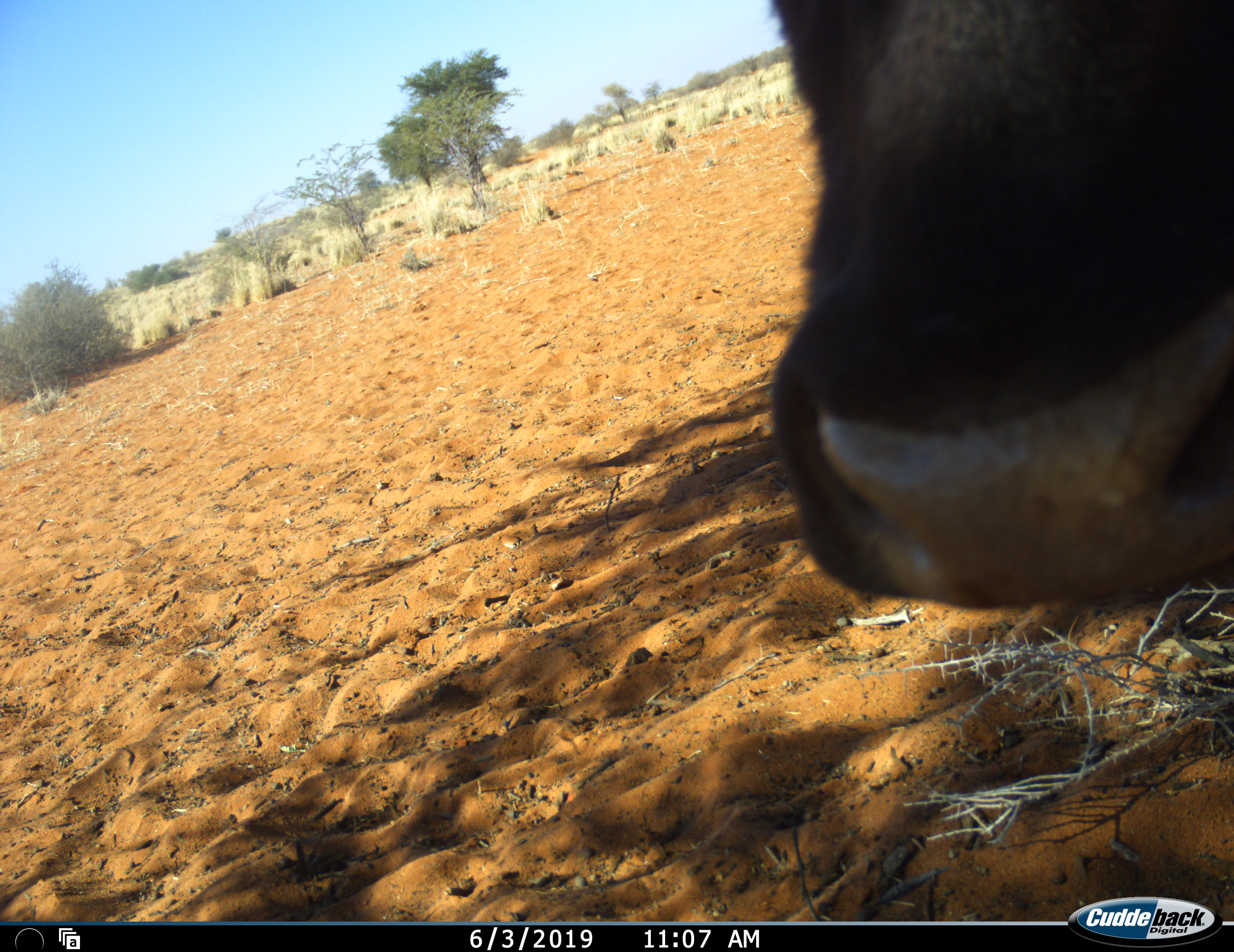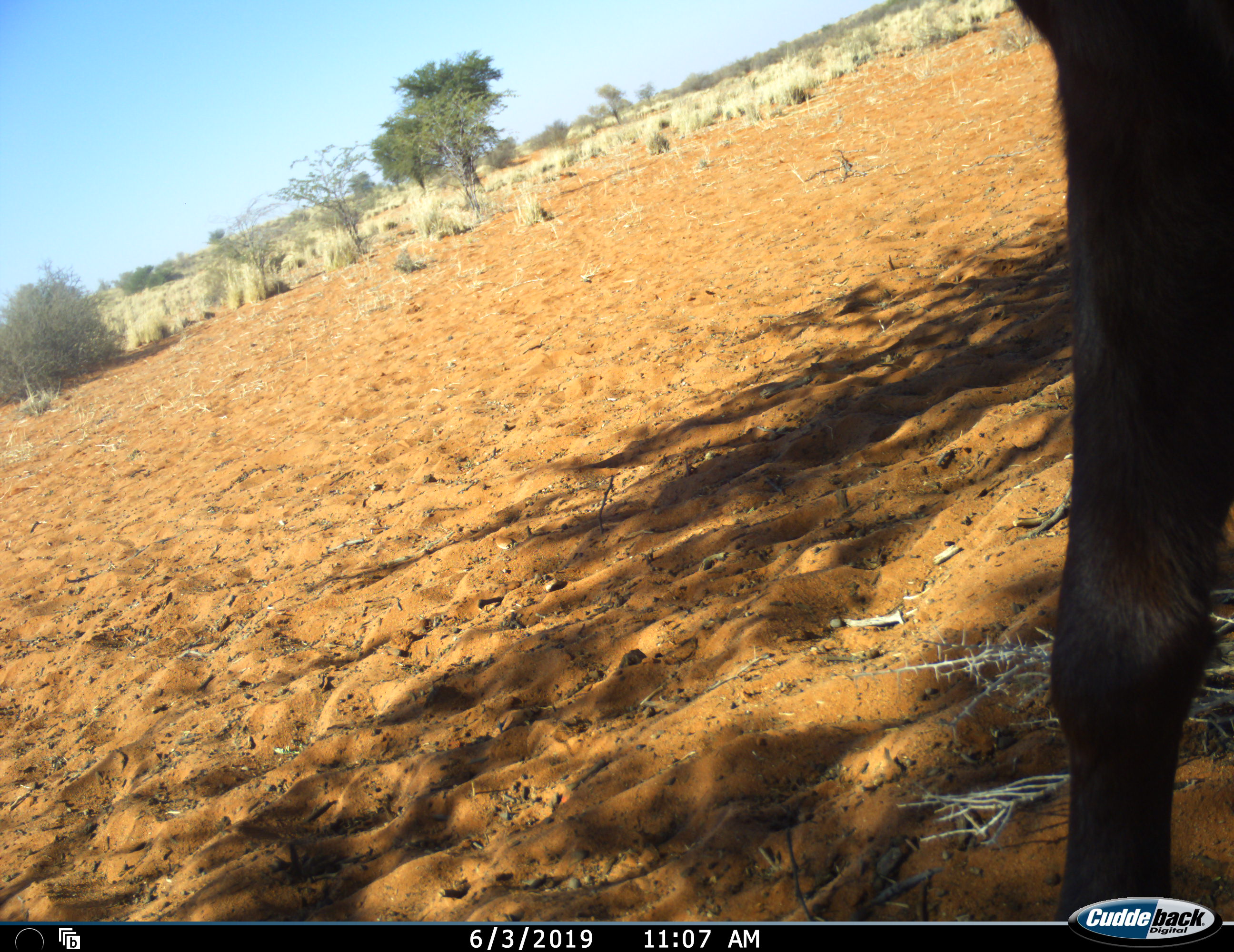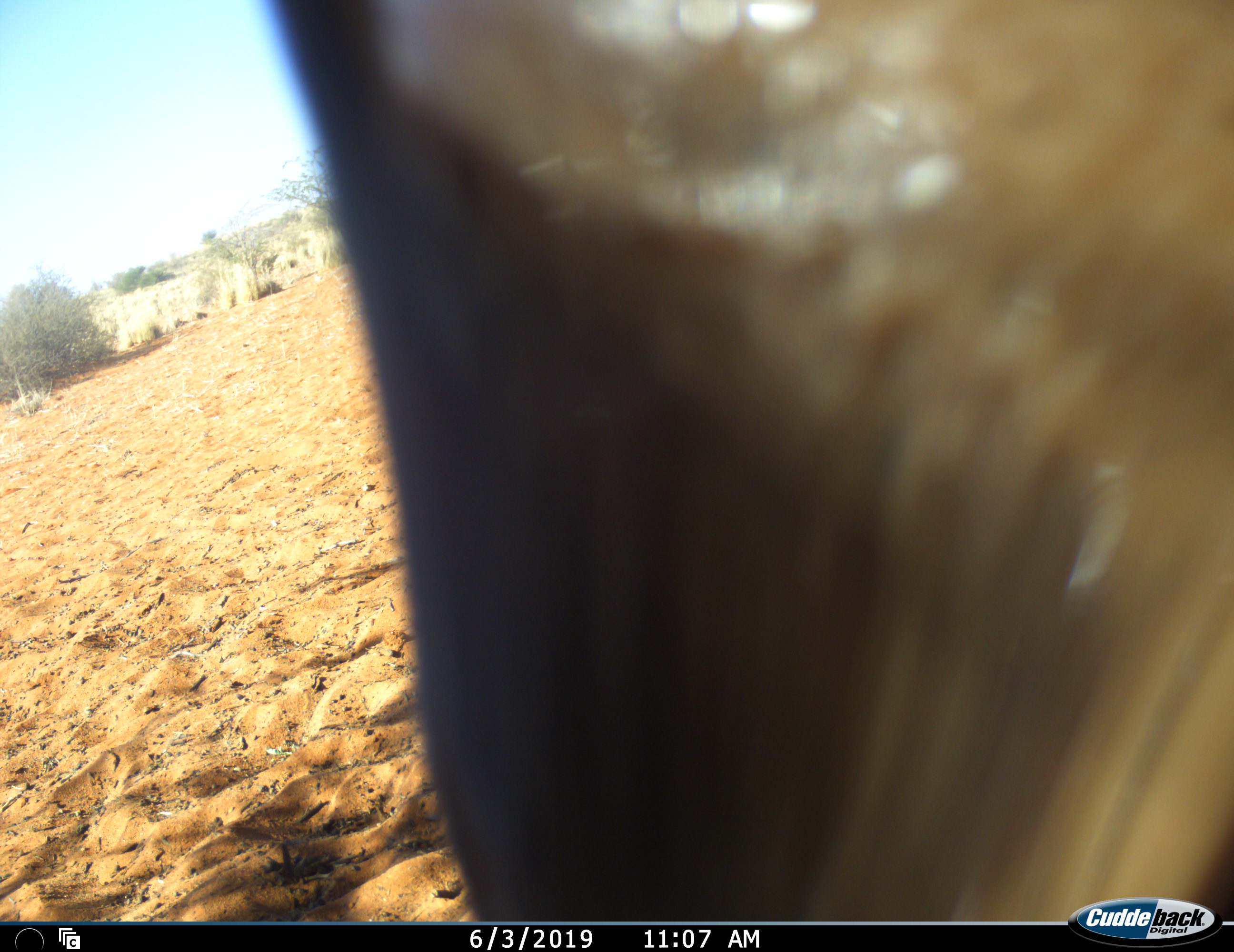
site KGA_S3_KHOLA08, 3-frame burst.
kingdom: Animalia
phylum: Chordata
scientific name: Vertebrata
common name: domestic animal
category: domesticanimal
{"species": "domesticanimal (domestic animal) (Vertebrata)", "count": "1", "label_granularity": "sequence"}